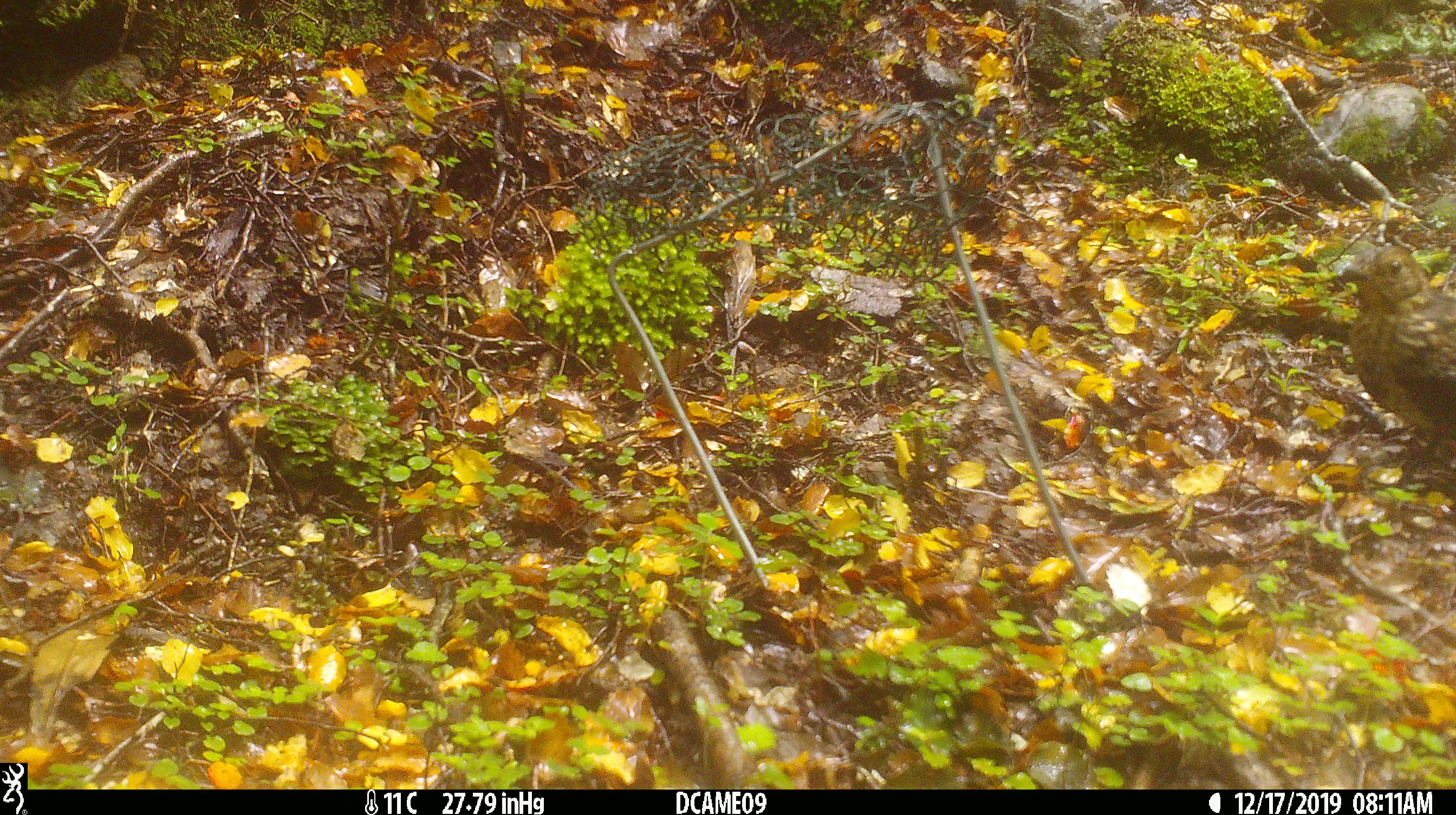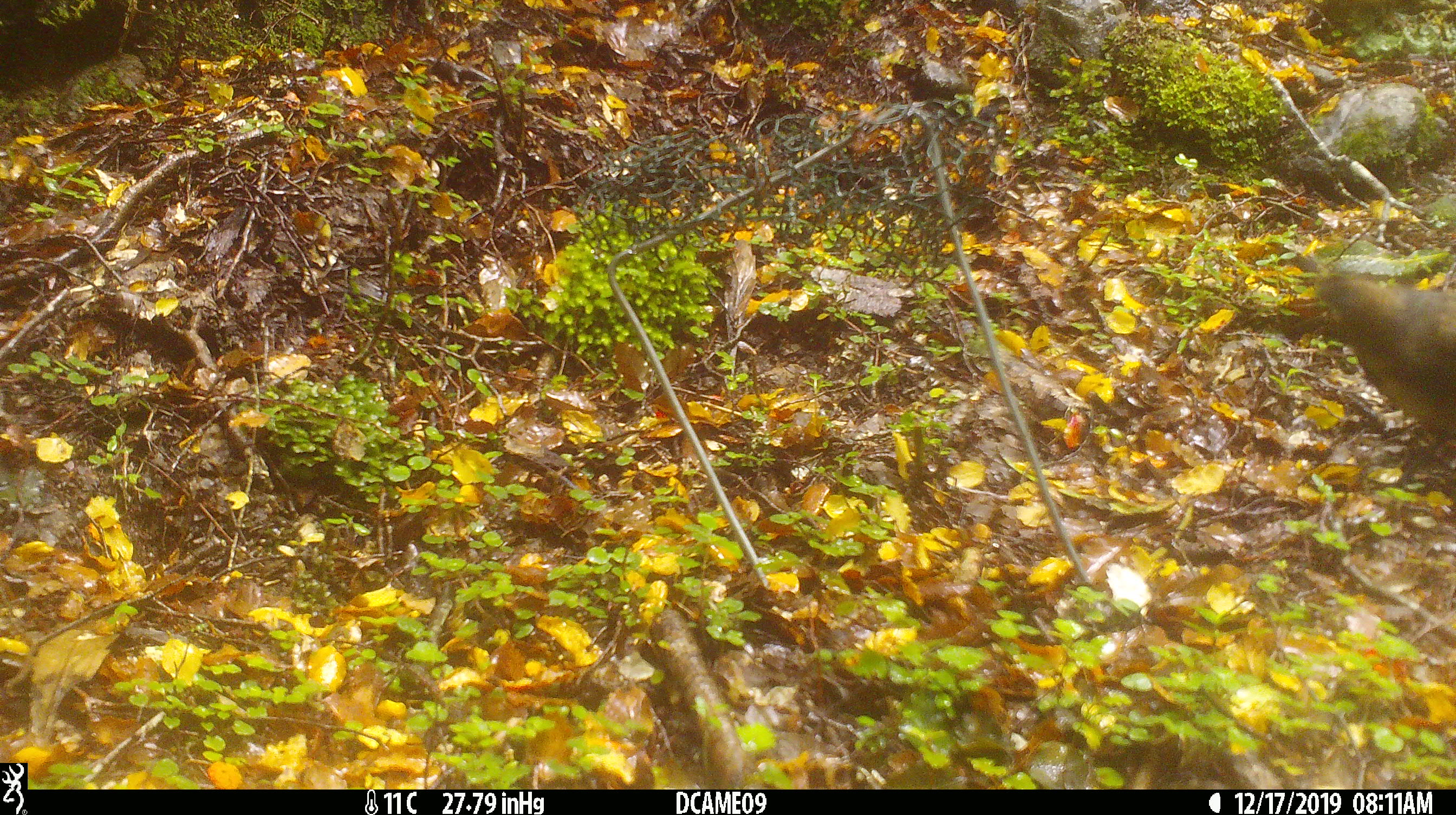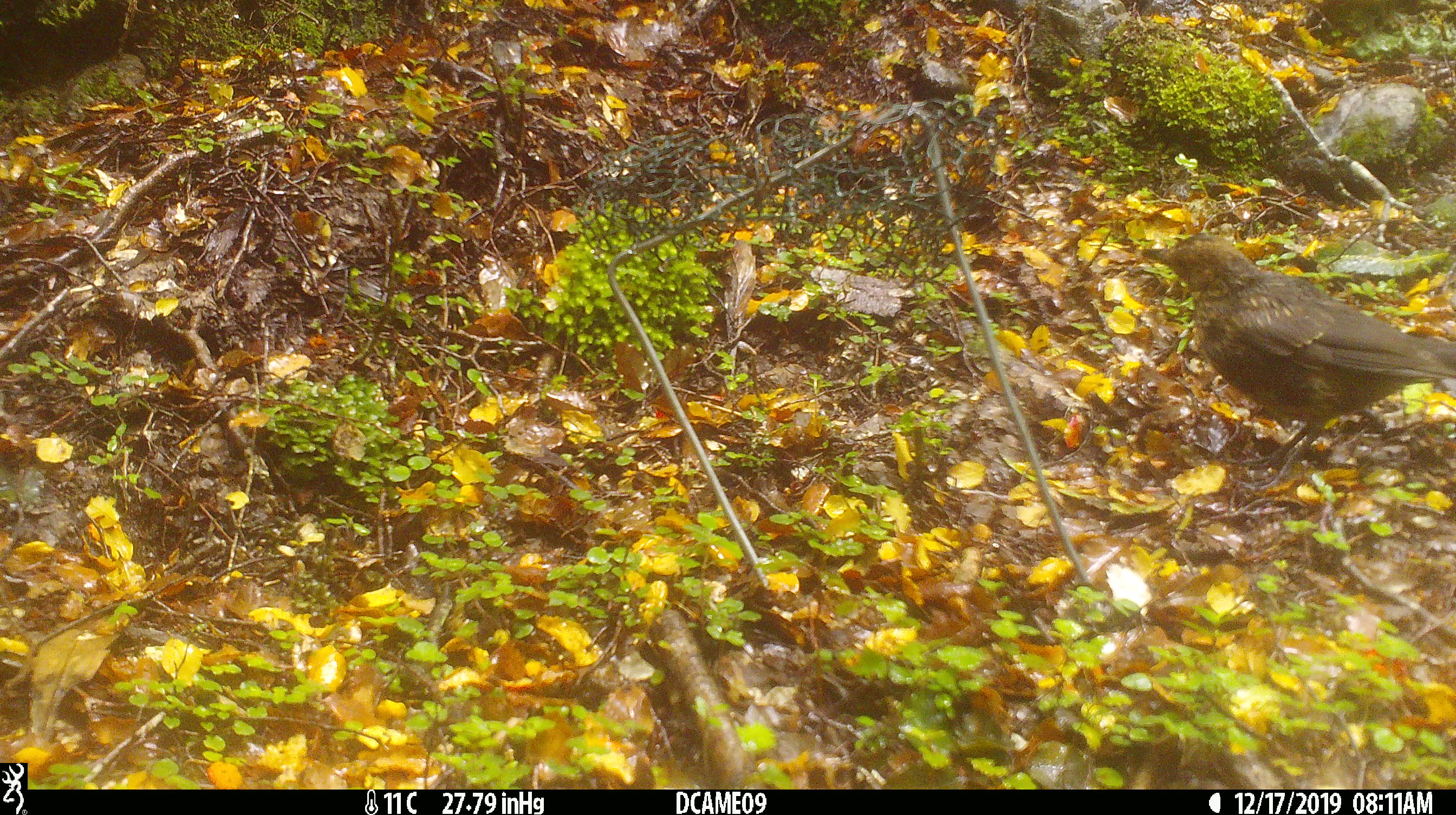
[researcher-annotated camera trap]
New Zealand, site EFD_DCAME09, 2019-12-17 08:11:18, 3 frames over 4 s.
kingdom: Animalia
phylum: Chordata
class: Aves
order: Passeriformes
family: Turdidae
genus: Turdus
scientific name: Turdus merula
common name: eurasian blackbird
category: blackbird